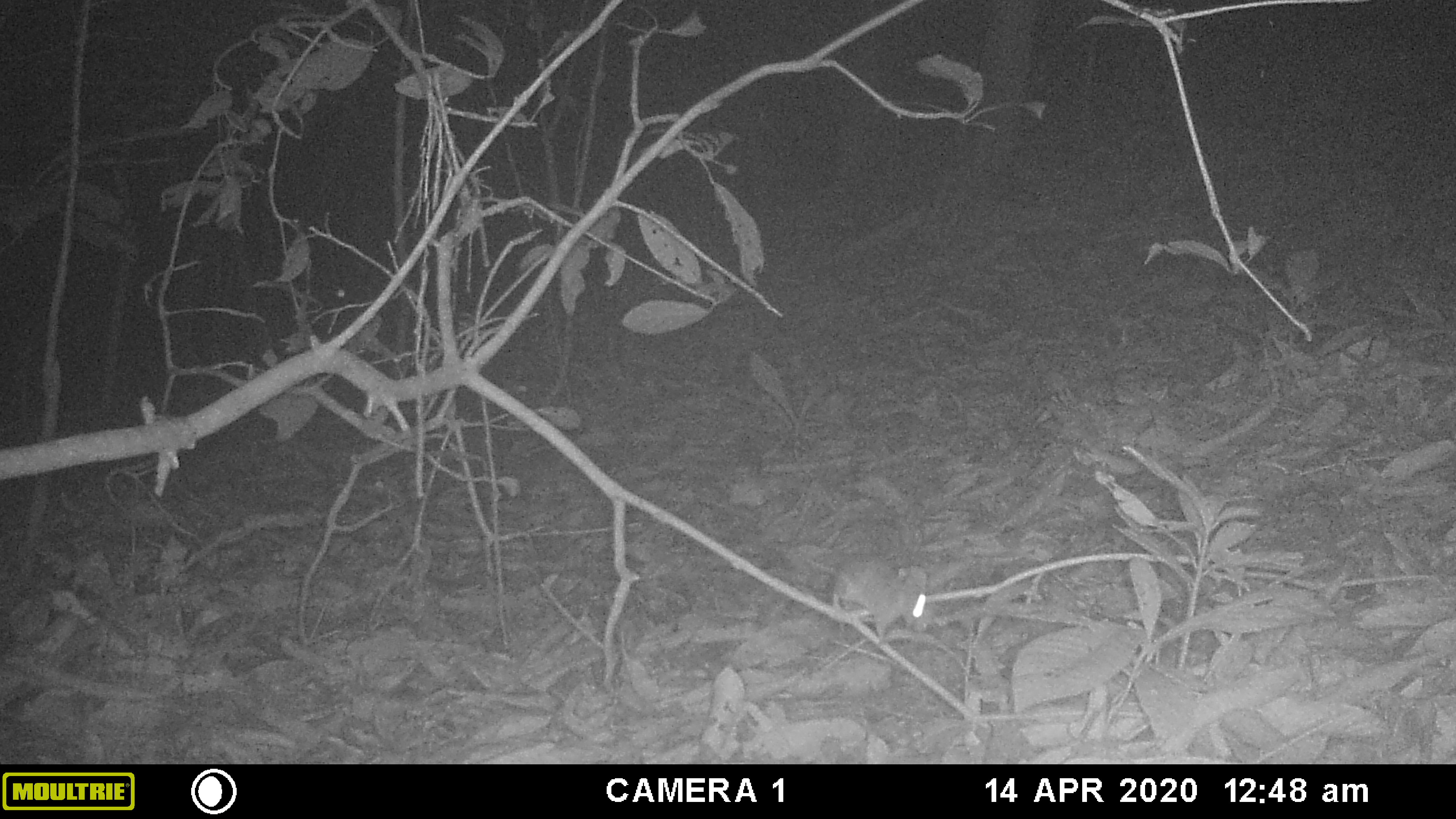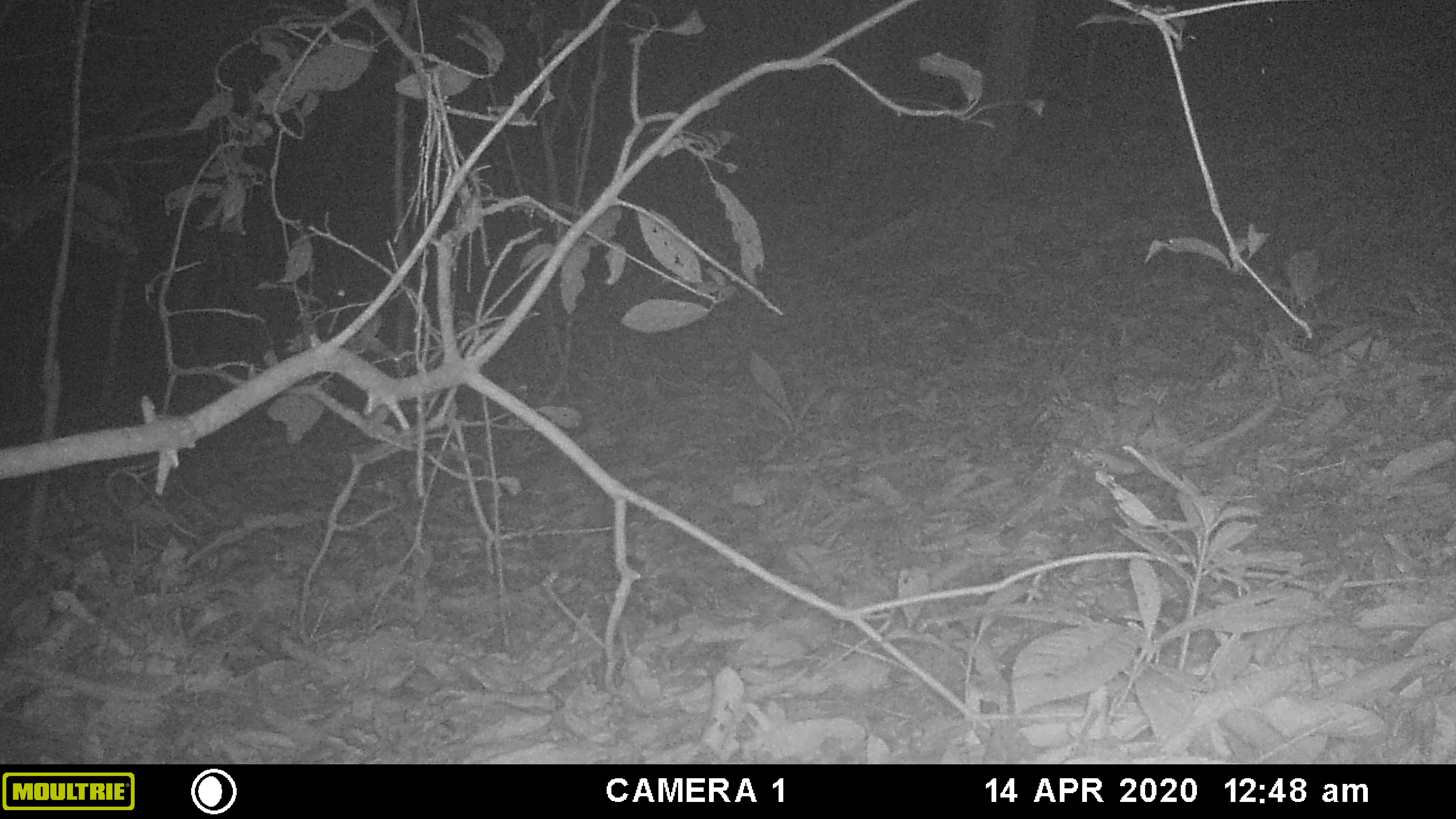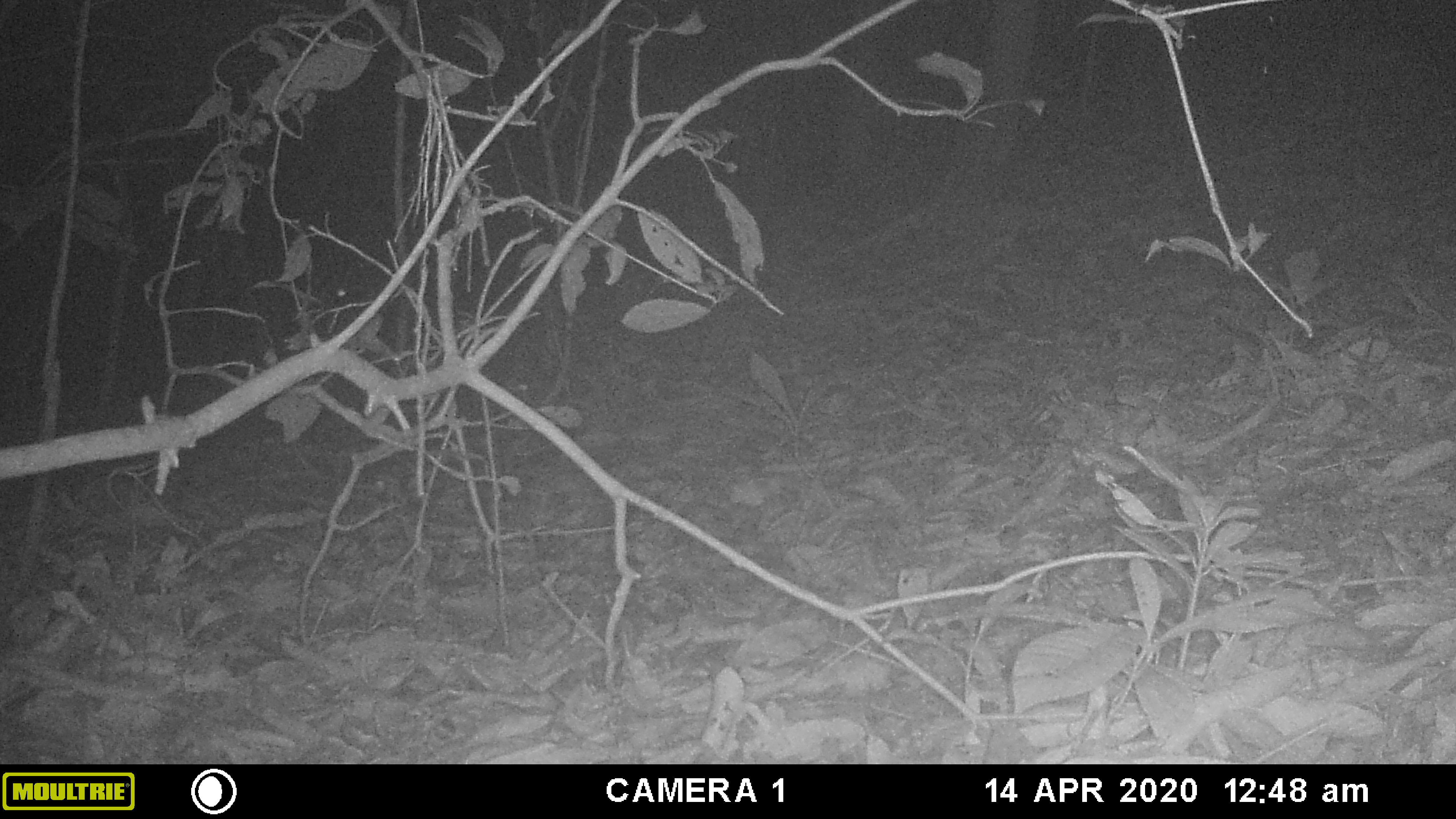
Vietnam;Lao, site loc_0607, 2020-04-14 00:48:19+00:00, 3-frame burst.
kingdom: Animalia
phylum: Chordata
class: Mammalia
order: Rodentia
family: Muridae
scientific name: Muridae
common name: old-world mice and rats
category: unidentified murid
Unidentified murid (old-world mice and rats) (Muridae). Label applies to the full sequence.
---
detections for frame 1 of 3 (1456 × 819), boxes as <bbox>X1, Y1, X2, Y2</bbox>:
unidentified murid: <bbox>794, 548, 929, 645</bbox>